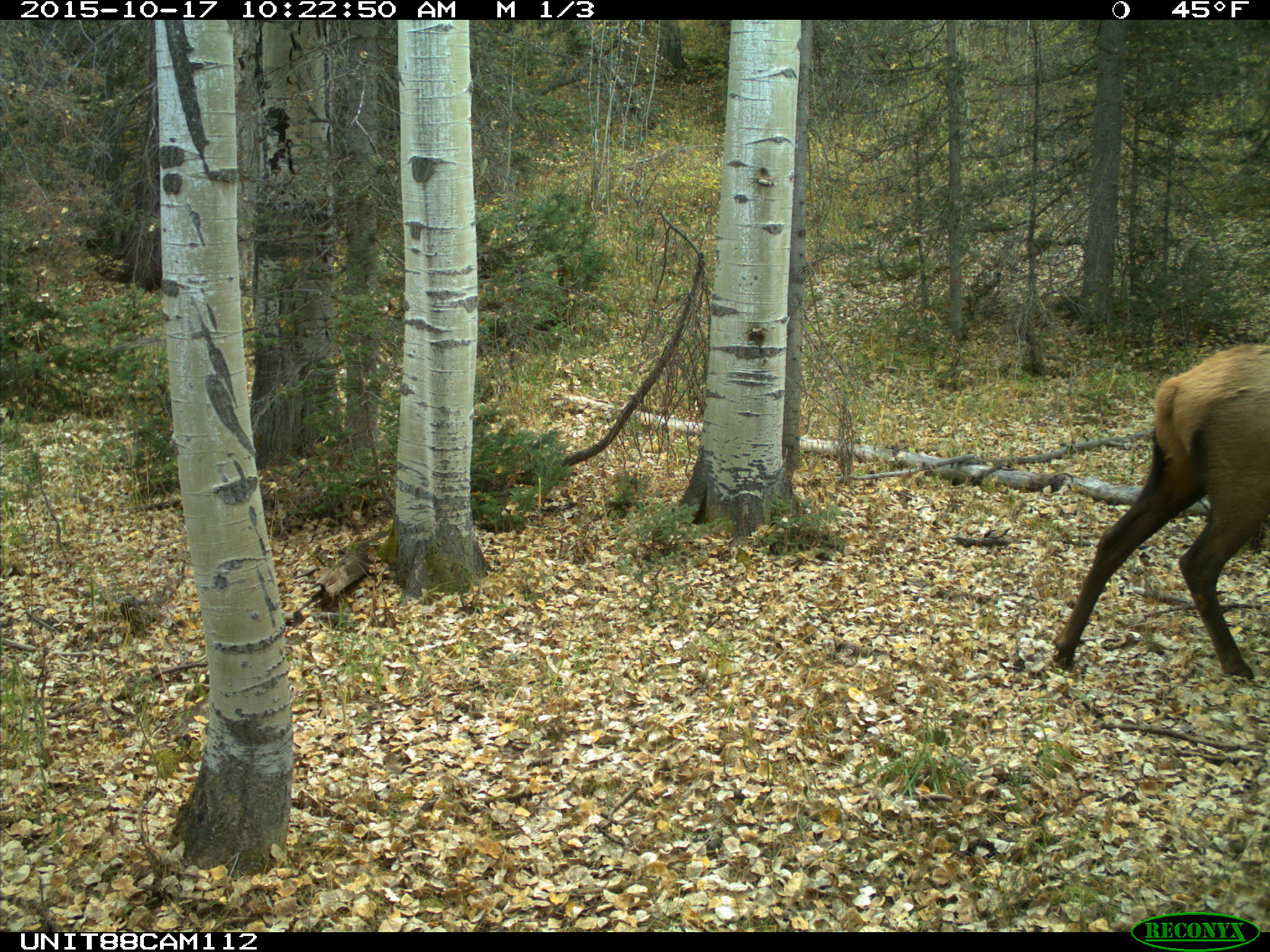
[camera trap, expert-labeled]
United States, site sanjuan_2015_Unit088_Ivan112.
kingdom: Animalia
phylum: Chordata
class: Mammalia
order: Artiodactyla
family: Cervidae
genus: Cervus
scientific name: Cervus elaphus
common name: red deer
Cervus elaphus (red deer).